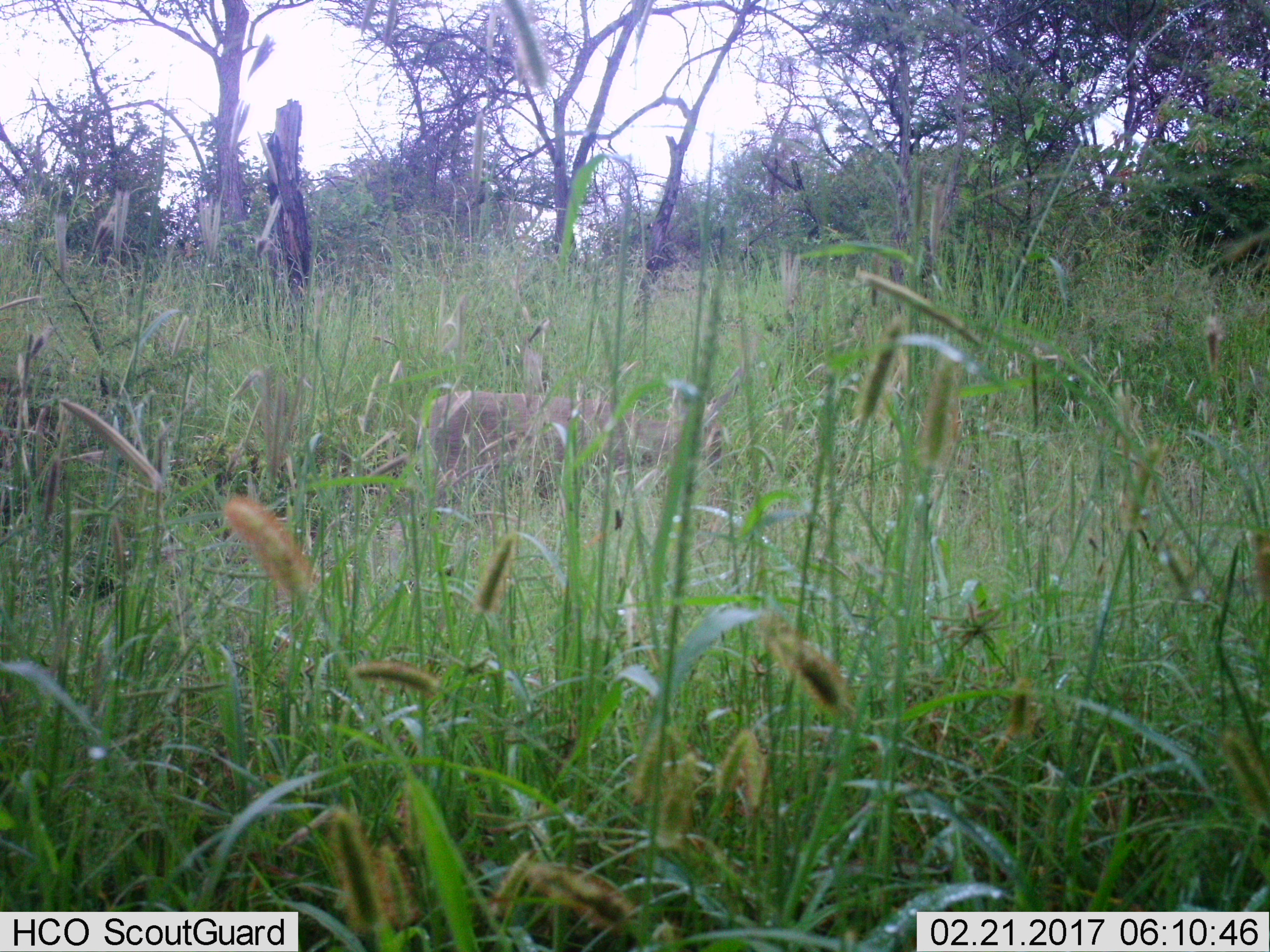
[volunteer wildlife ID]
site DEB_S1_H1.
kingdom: Animalia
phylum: Chordata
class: Mammalia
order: Artiodactyla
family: Bovidae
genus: Sylvicapra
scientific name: Sylvicapra grimmia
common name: common duiker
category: duikercommongrey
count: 1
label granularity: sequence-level